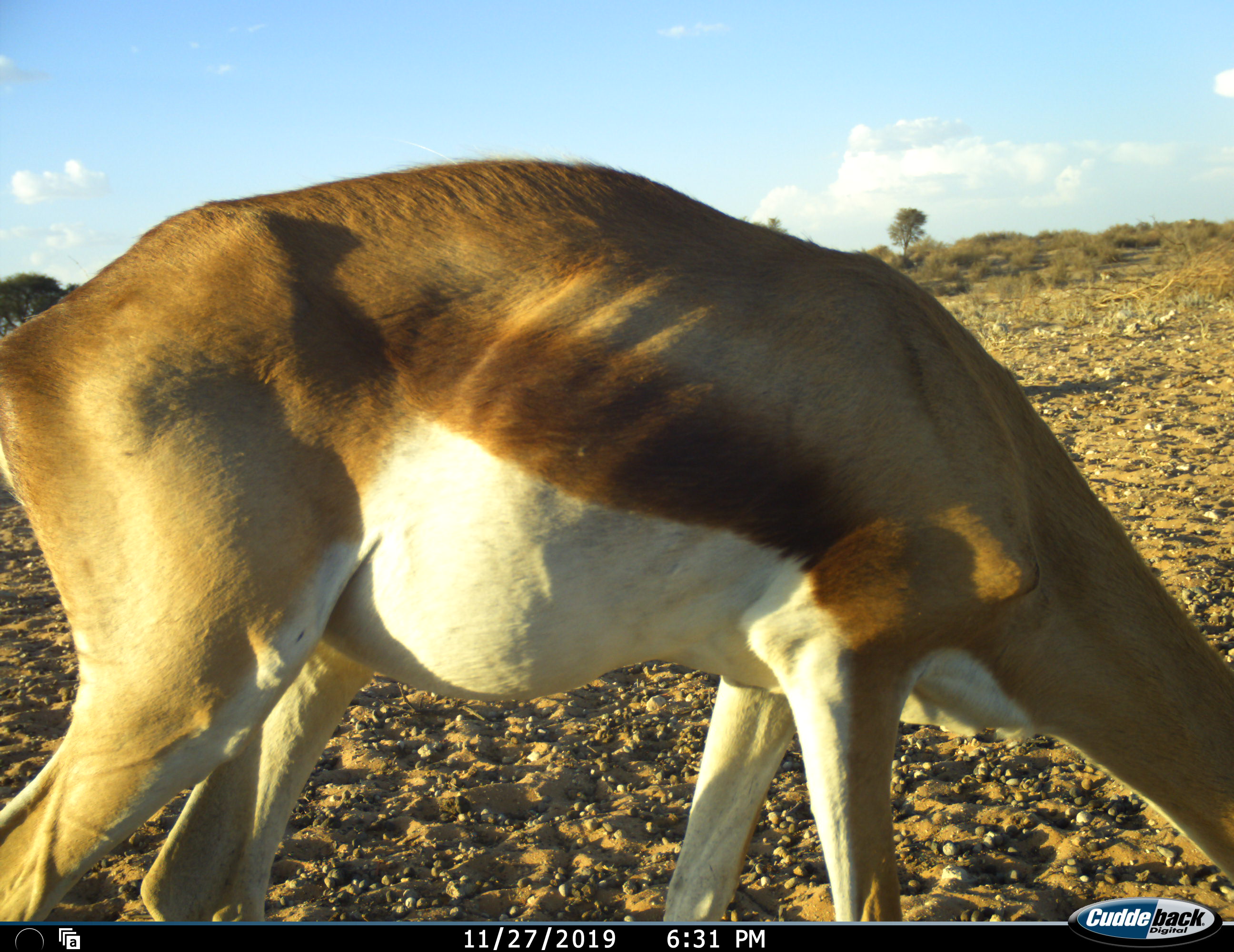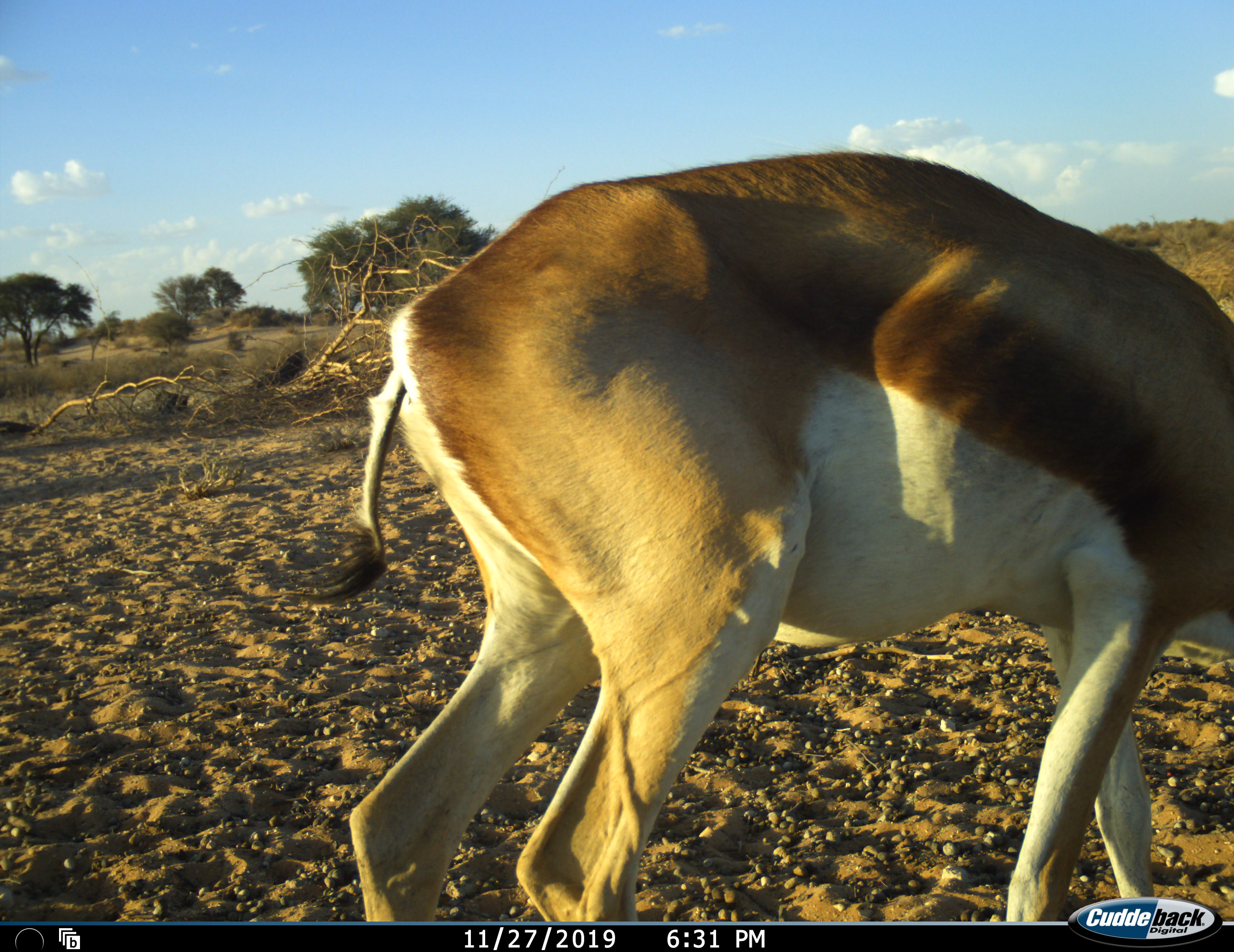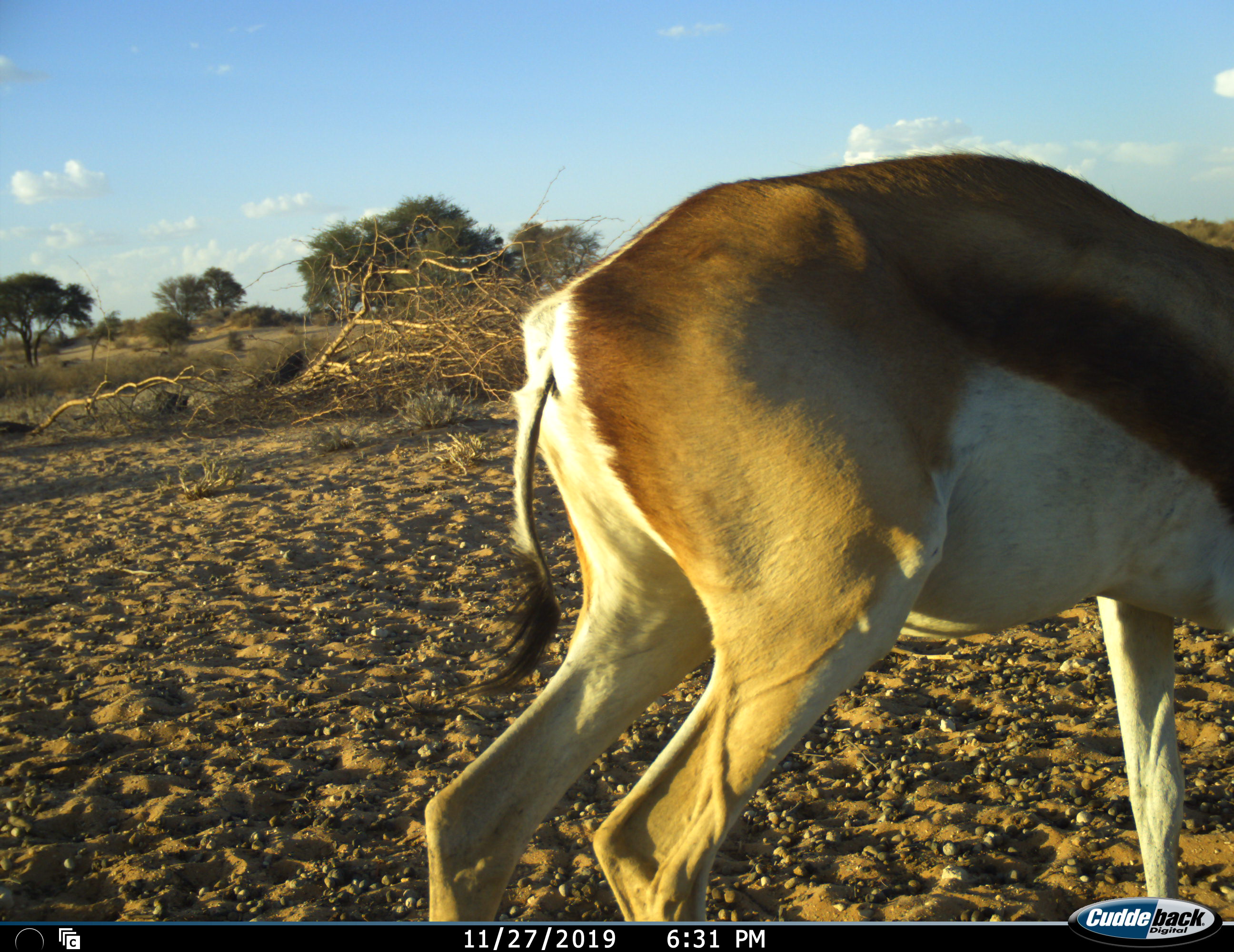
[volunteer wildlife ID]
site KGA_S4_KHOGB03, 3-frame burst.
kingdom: Animalia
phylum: Chordata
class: Mammalia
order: Artiodactyla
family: Bovidae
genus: Antidorcas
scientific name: Antidorcas marsupialis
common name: springbok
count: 1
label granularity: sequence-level